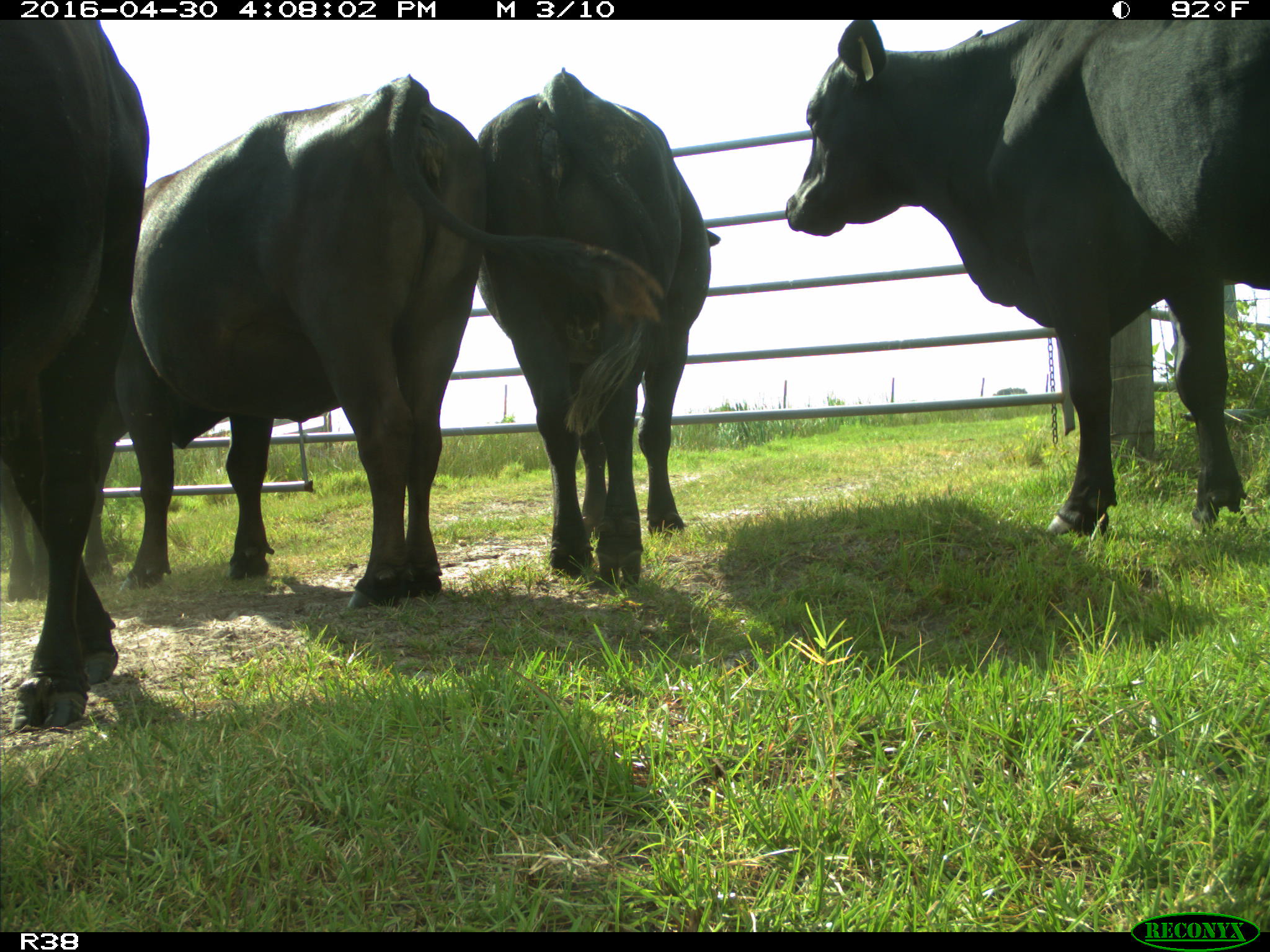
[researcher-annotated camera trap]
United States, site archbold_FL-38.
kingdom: Animalia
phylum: Chordata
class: Mammalia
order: Artiodactyla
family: Bovidae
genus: Bos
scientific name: Bos taurus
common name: domestic cow